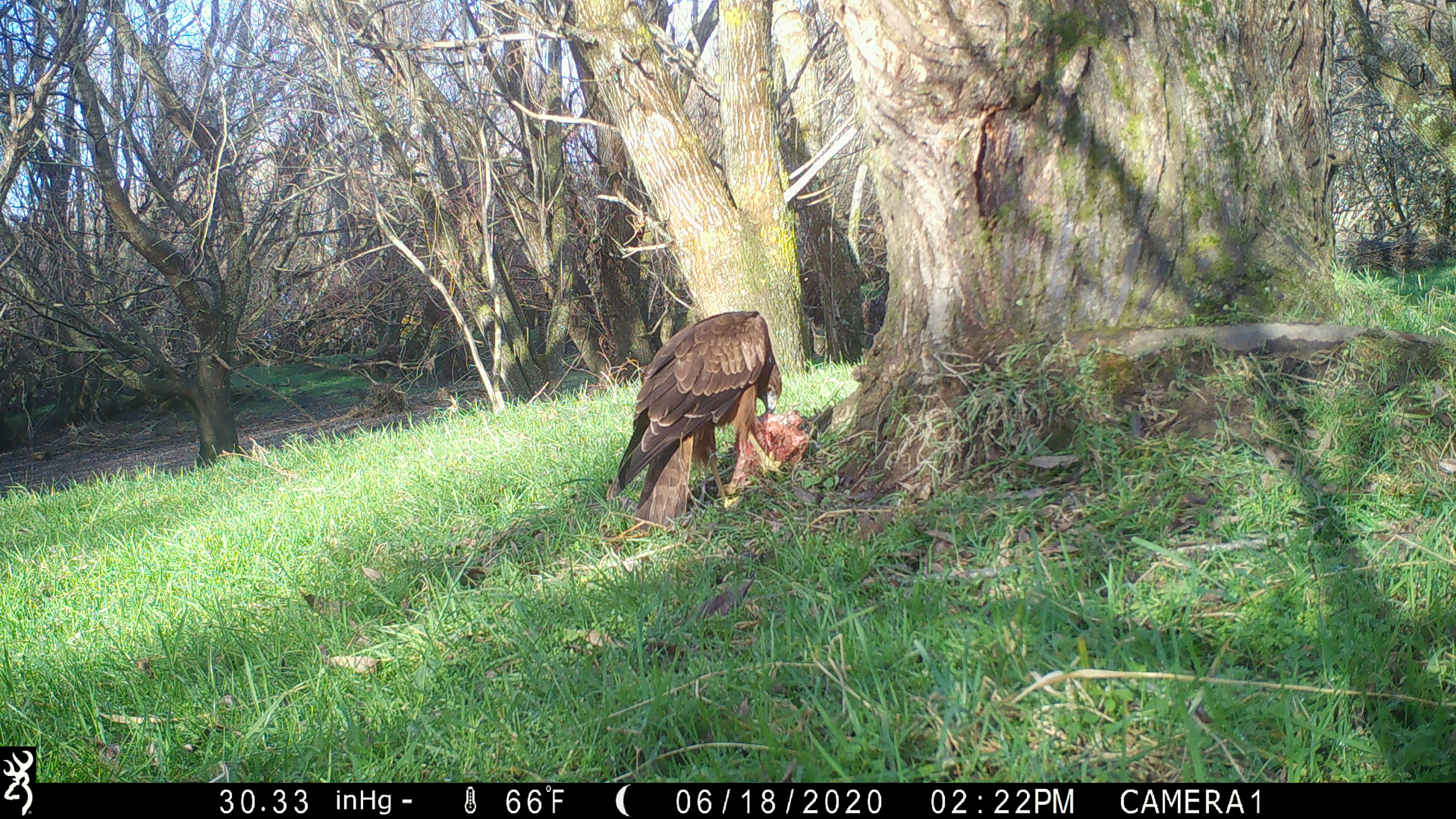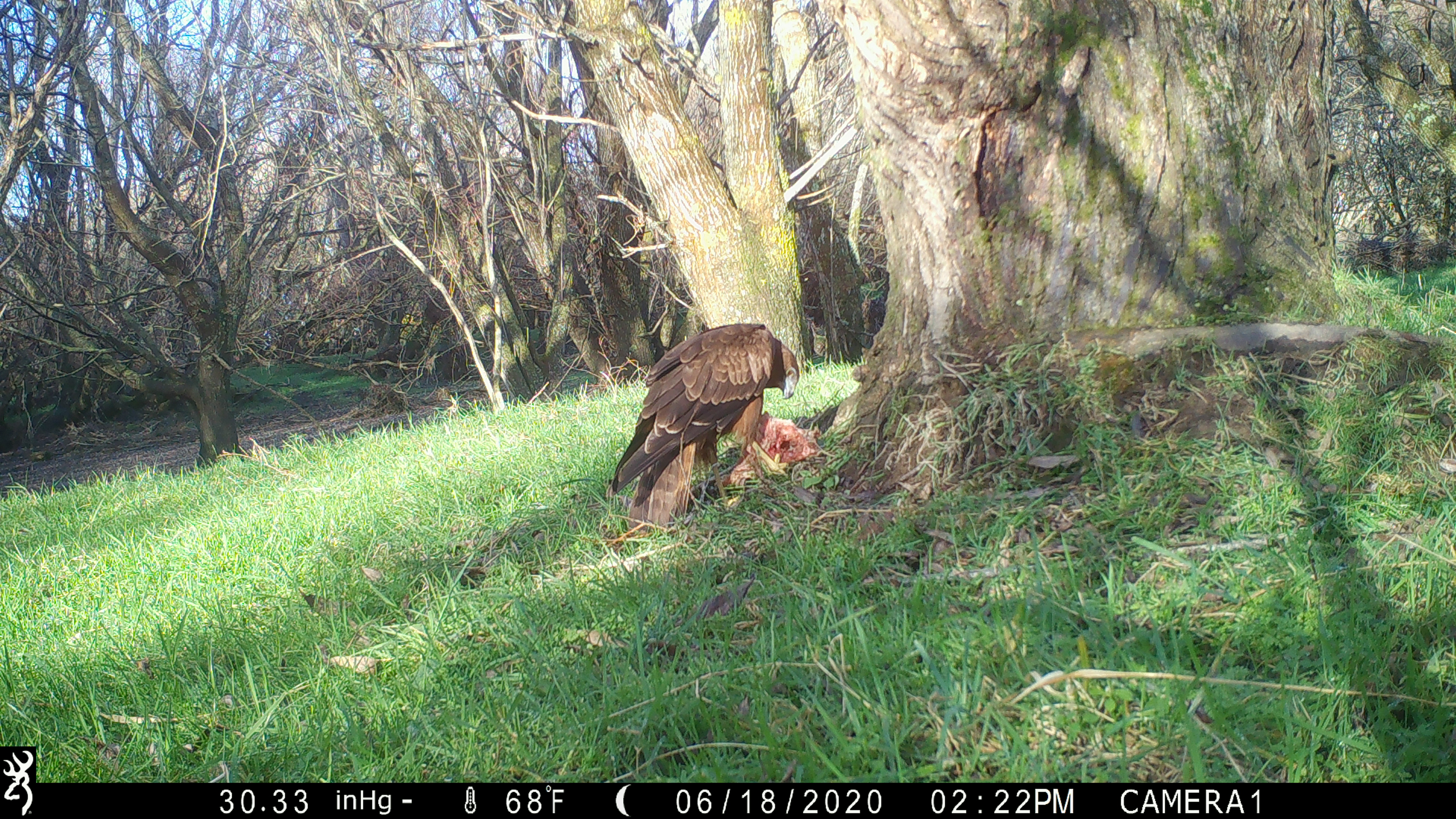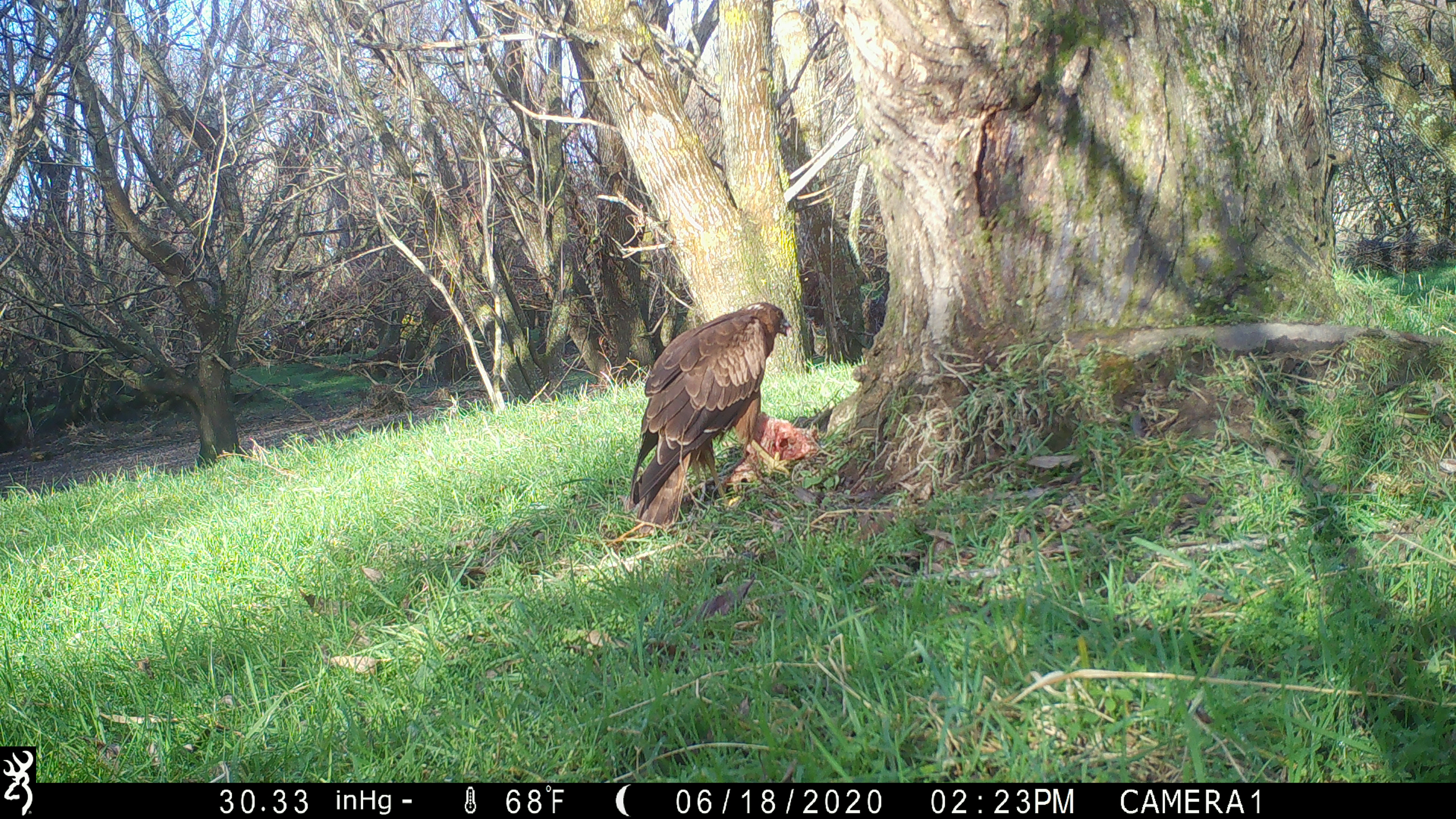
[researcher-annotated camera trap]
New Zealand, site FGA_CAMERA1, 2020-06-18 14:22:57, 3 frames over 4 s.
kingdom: Animalia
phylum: Chordata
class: Aves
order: Accipitriformes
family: Accipitridae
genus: Circus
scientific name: Circus approximans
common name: swamp harrier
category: harrier